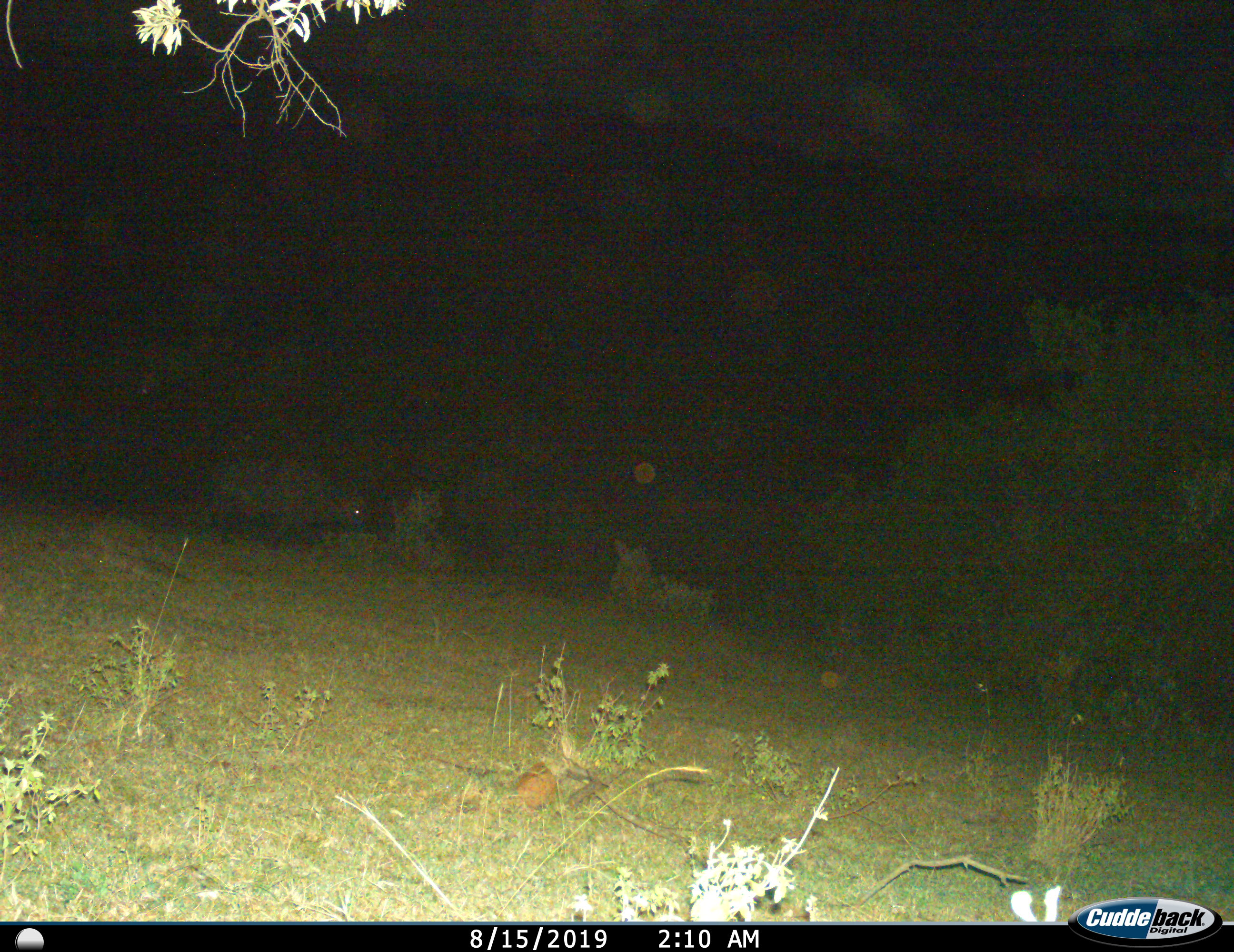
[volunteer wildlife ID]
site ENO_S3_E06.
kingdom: Animalia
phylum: Chordata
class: Mammalia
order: Artiodactyla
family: Bovidae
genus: Syncerus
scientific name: Syncerus caffer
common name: african buffalo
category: buffalo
Buffalo (african buffalo) (Syncerus caffer), count 1. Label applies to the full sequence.